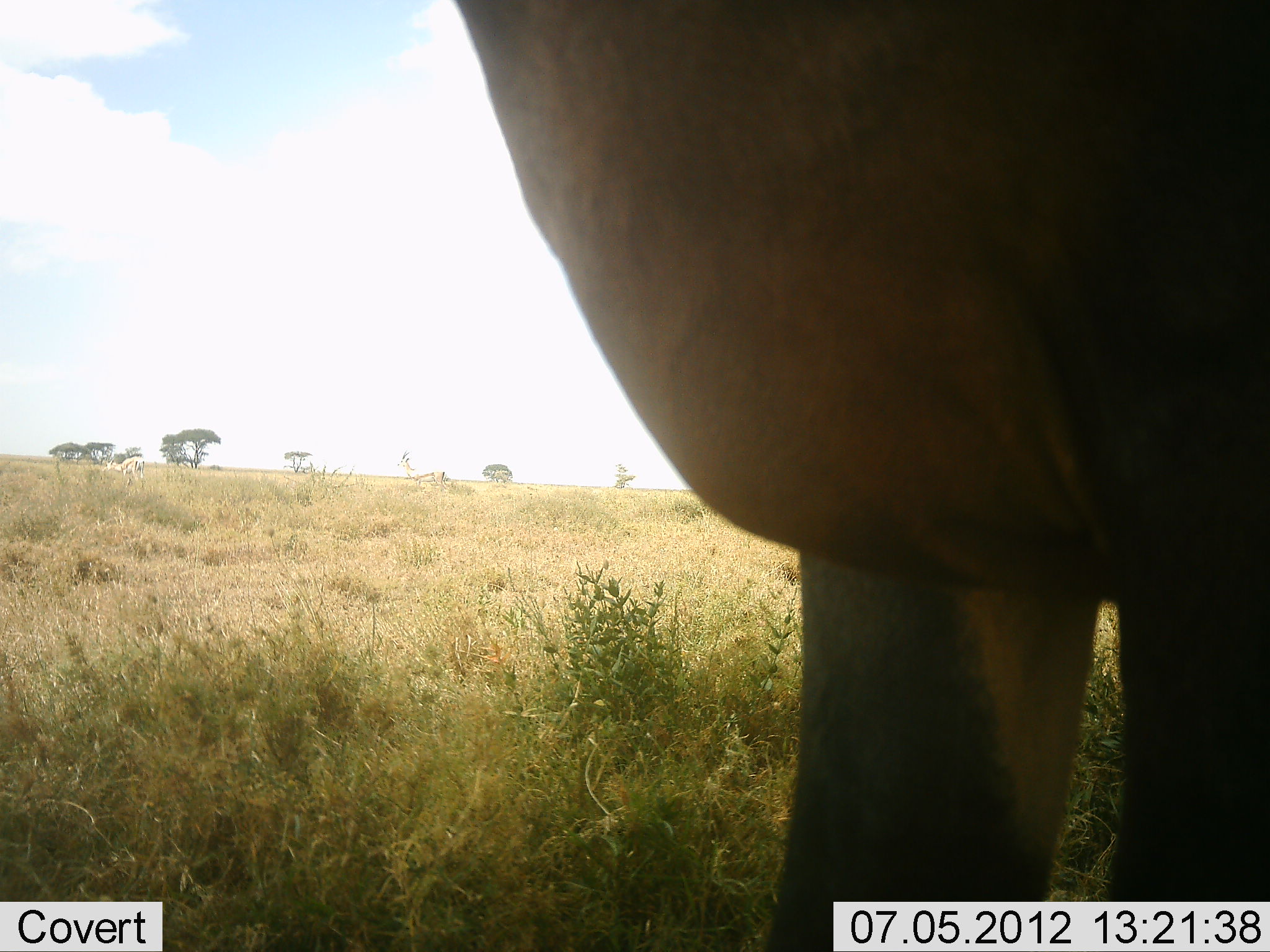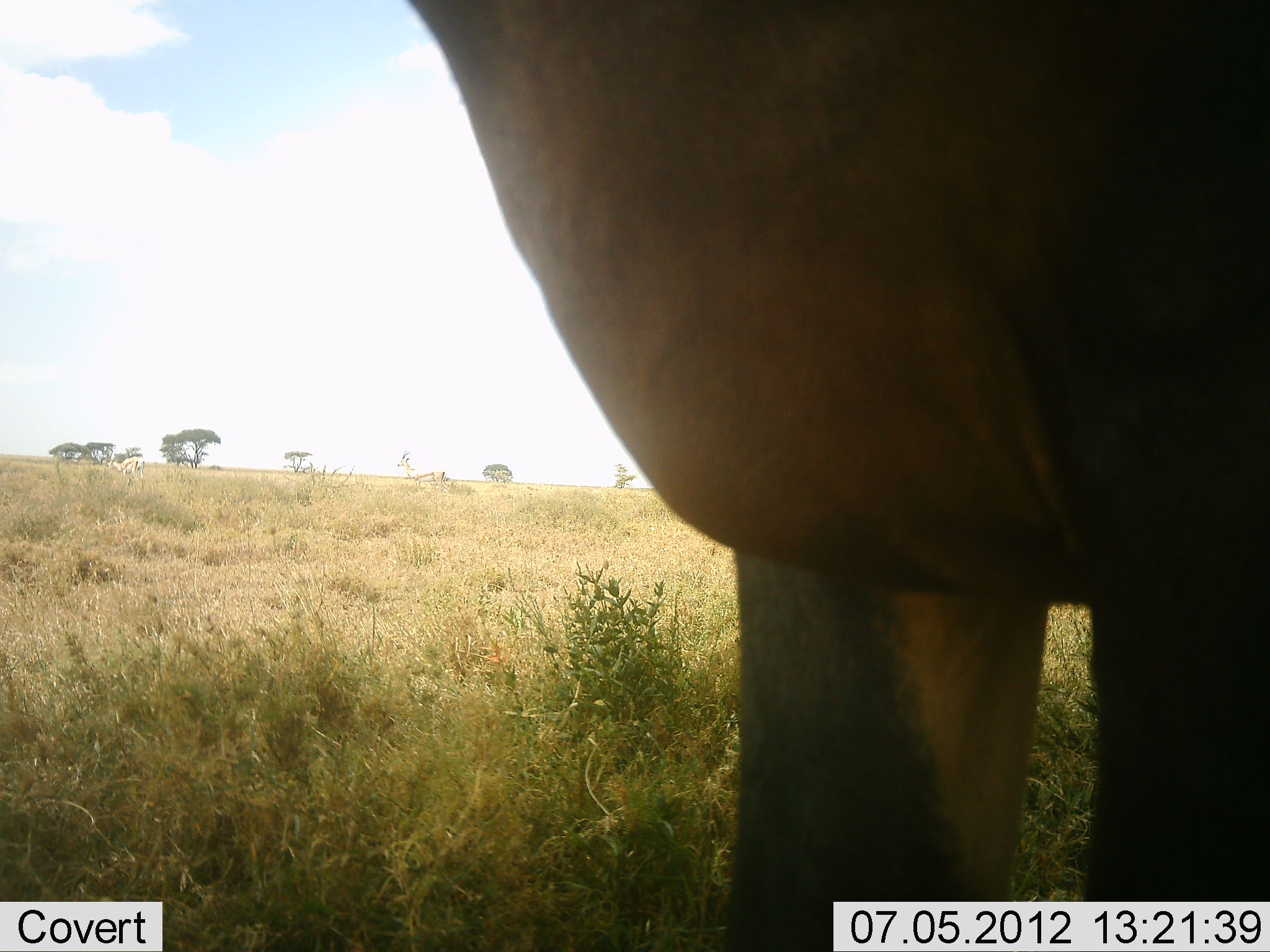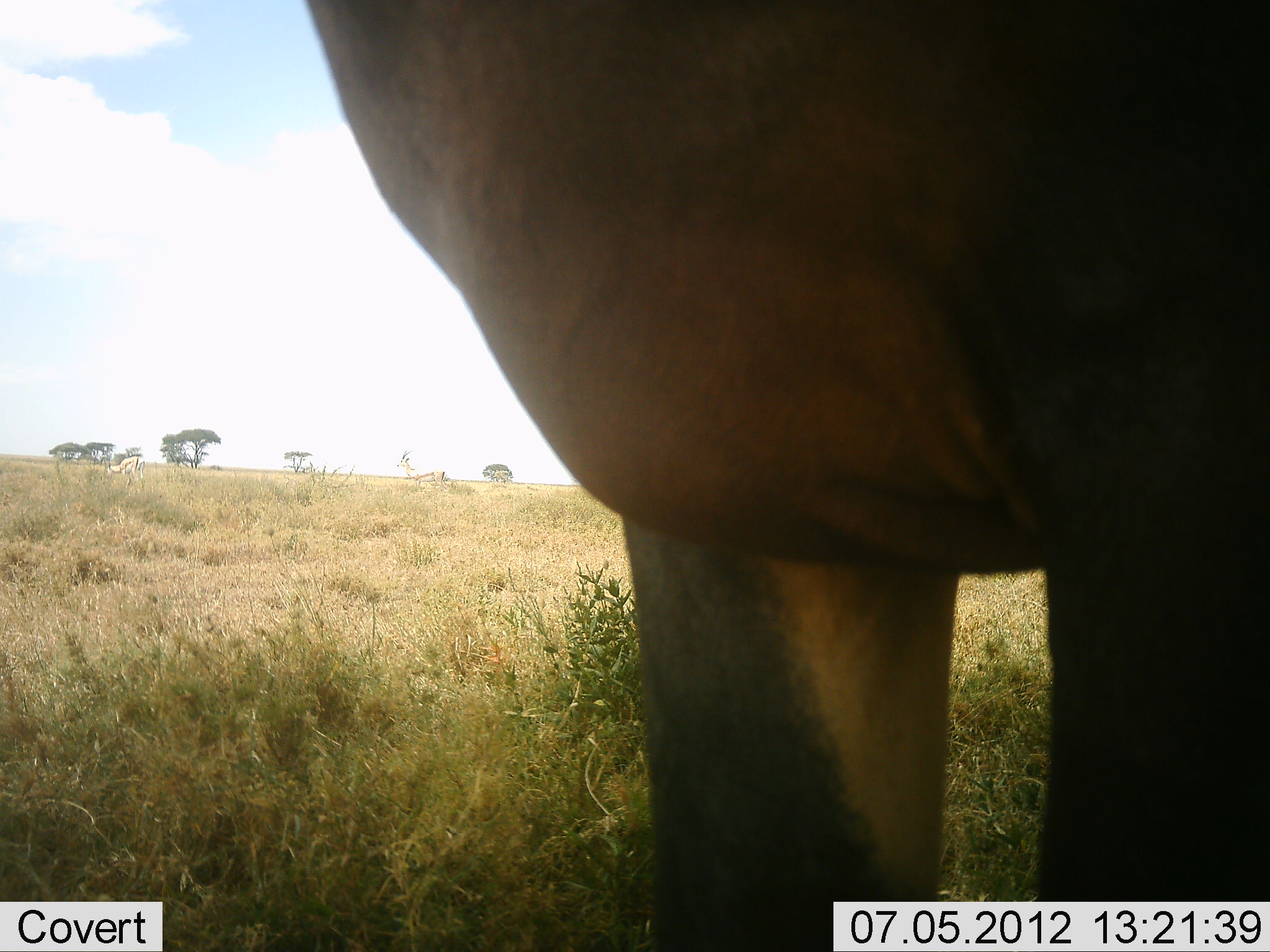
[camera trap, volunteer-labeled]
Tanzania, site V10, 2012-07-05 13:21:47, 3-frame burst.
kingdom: Animalia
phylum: Chordata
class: Mammalia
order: Artiodactyla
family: Bovidae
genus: Damaliscus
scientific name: Damaliscus lunatus jimela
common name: topi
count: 1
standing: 100%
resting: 0%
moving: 0%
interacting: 0%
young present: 0%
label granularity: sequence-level